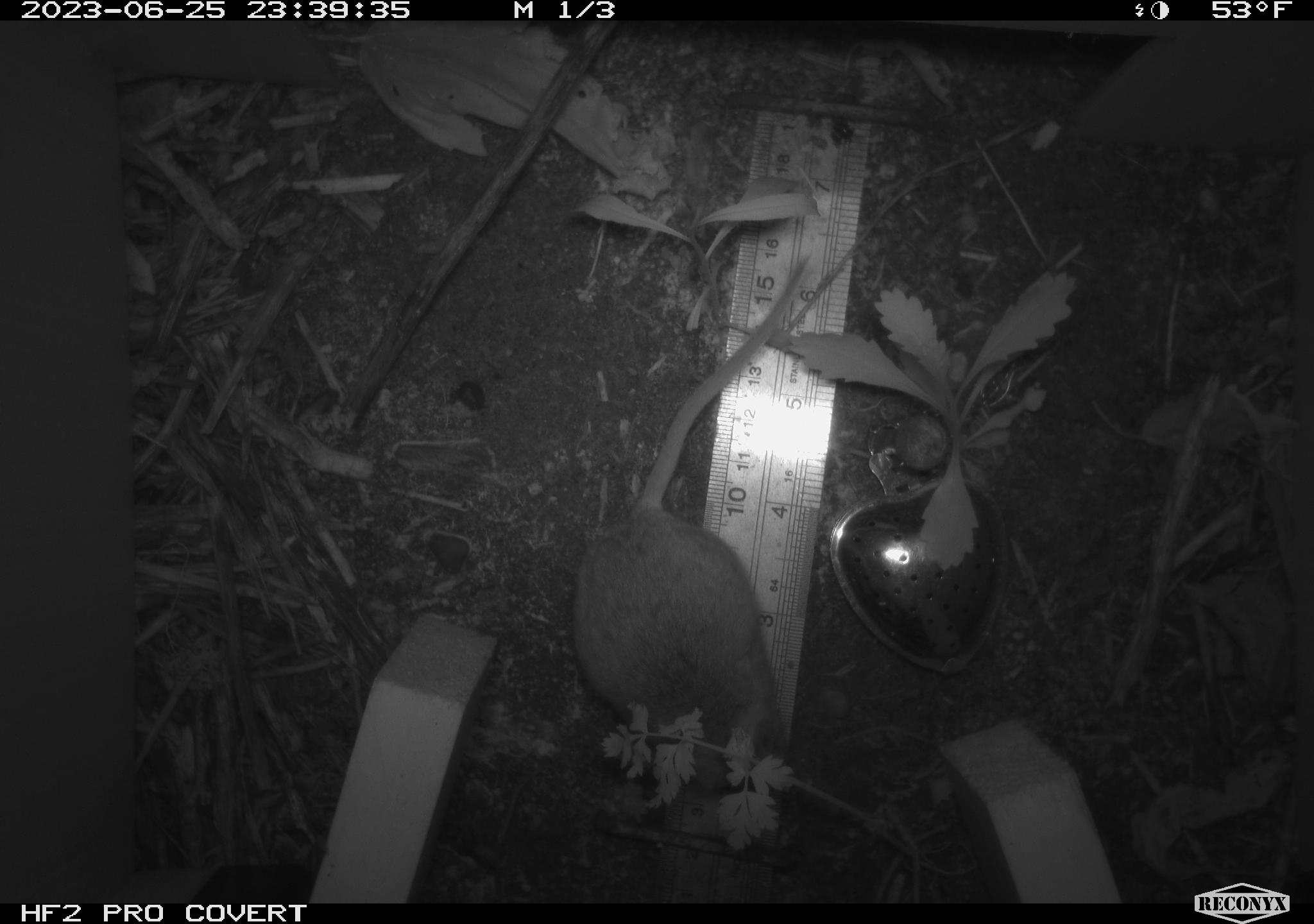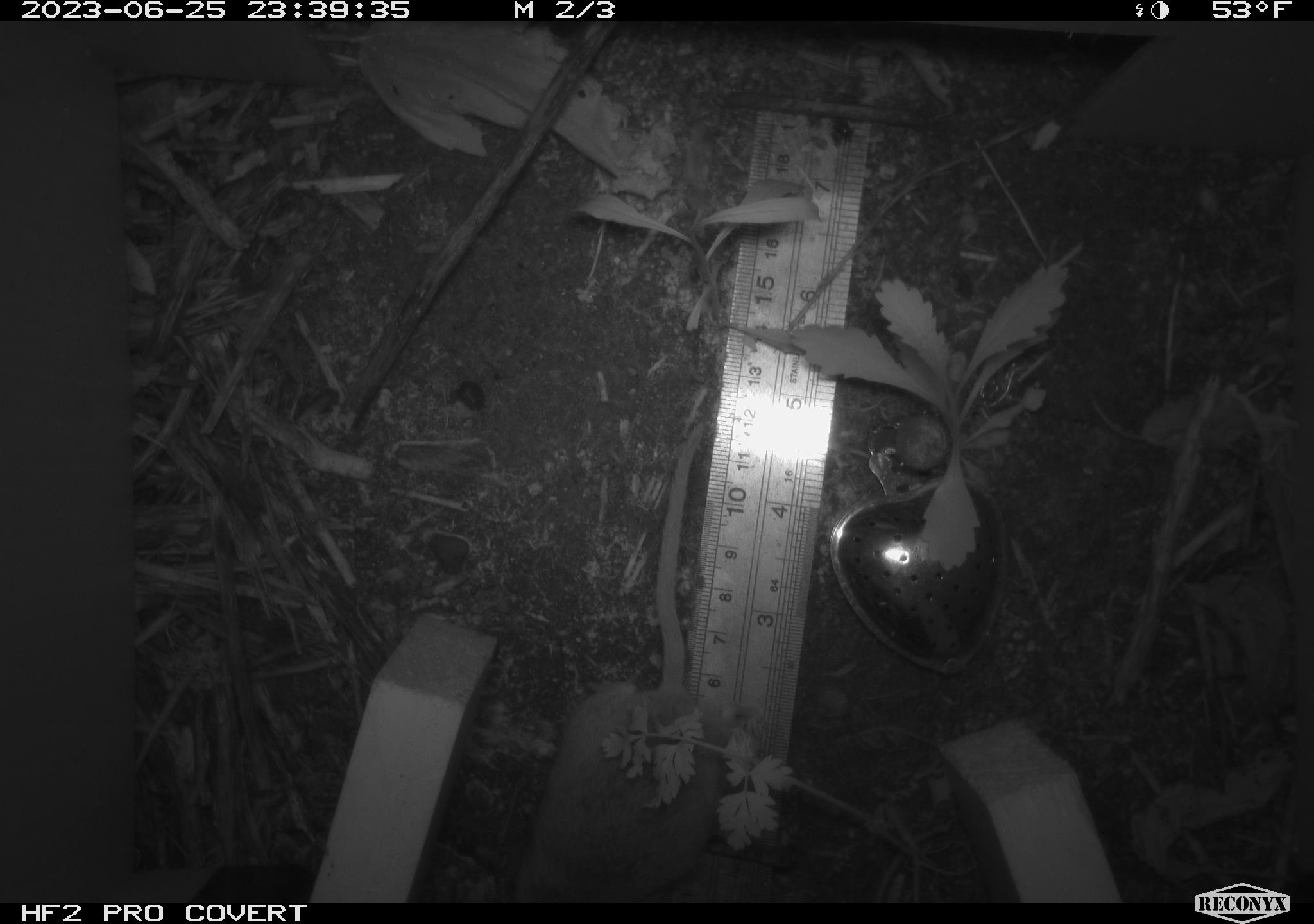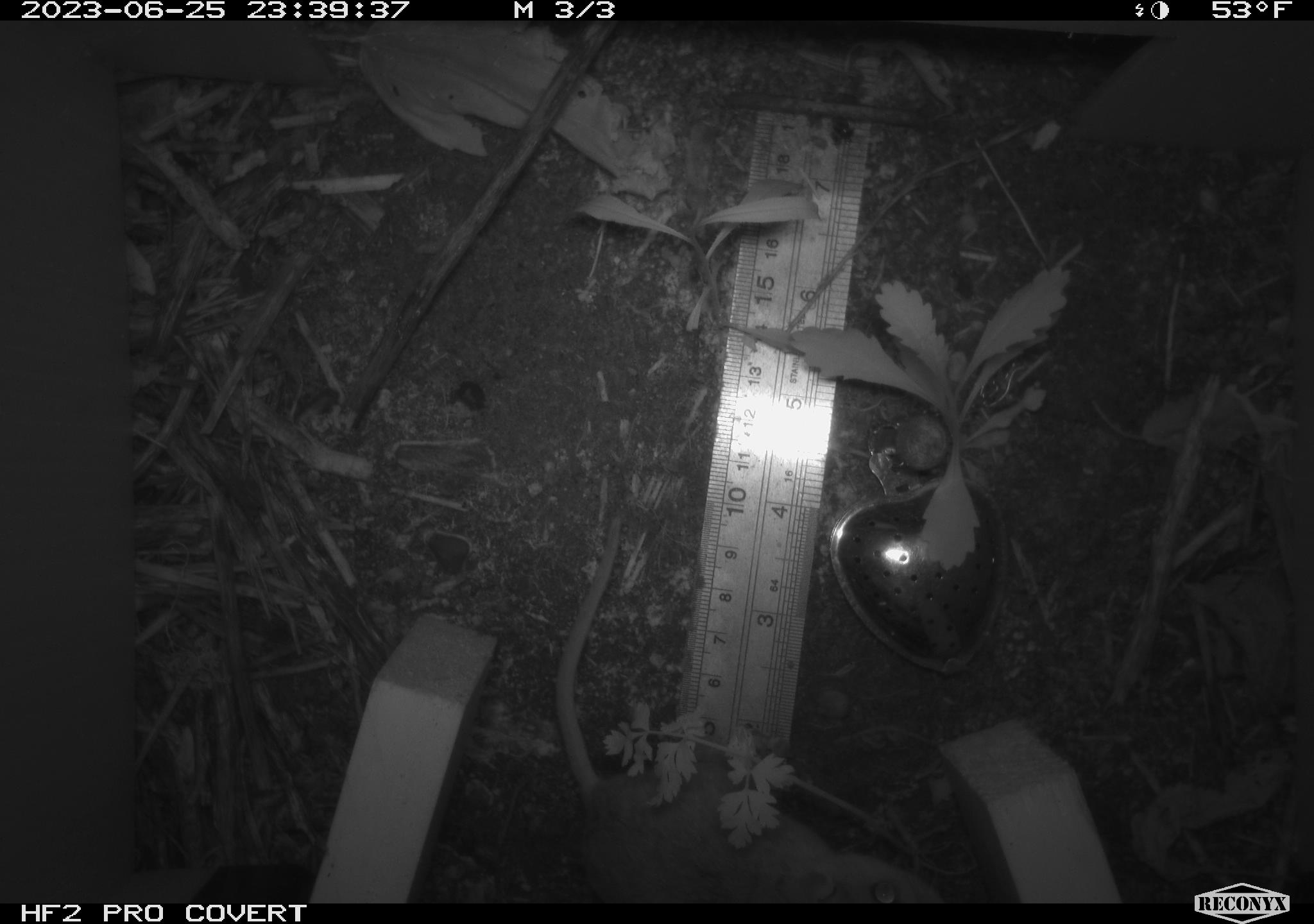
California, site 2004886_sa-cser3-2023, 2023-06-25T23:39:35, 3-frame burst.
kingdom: Animalia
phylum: Chordata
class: Mammalia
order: Rodentia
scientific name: Rodentia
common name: mouse species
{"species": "mouse species (Rodentia)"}